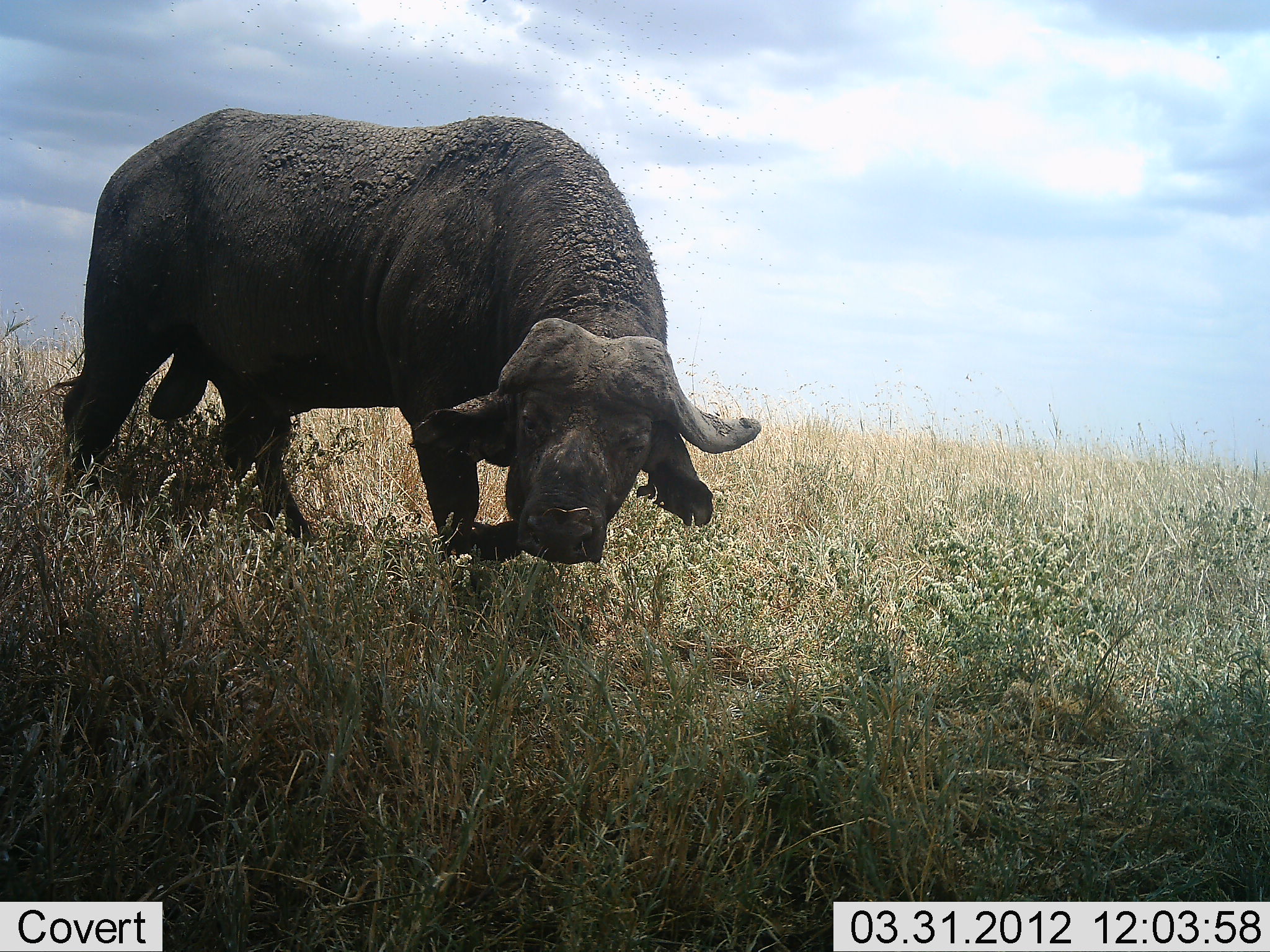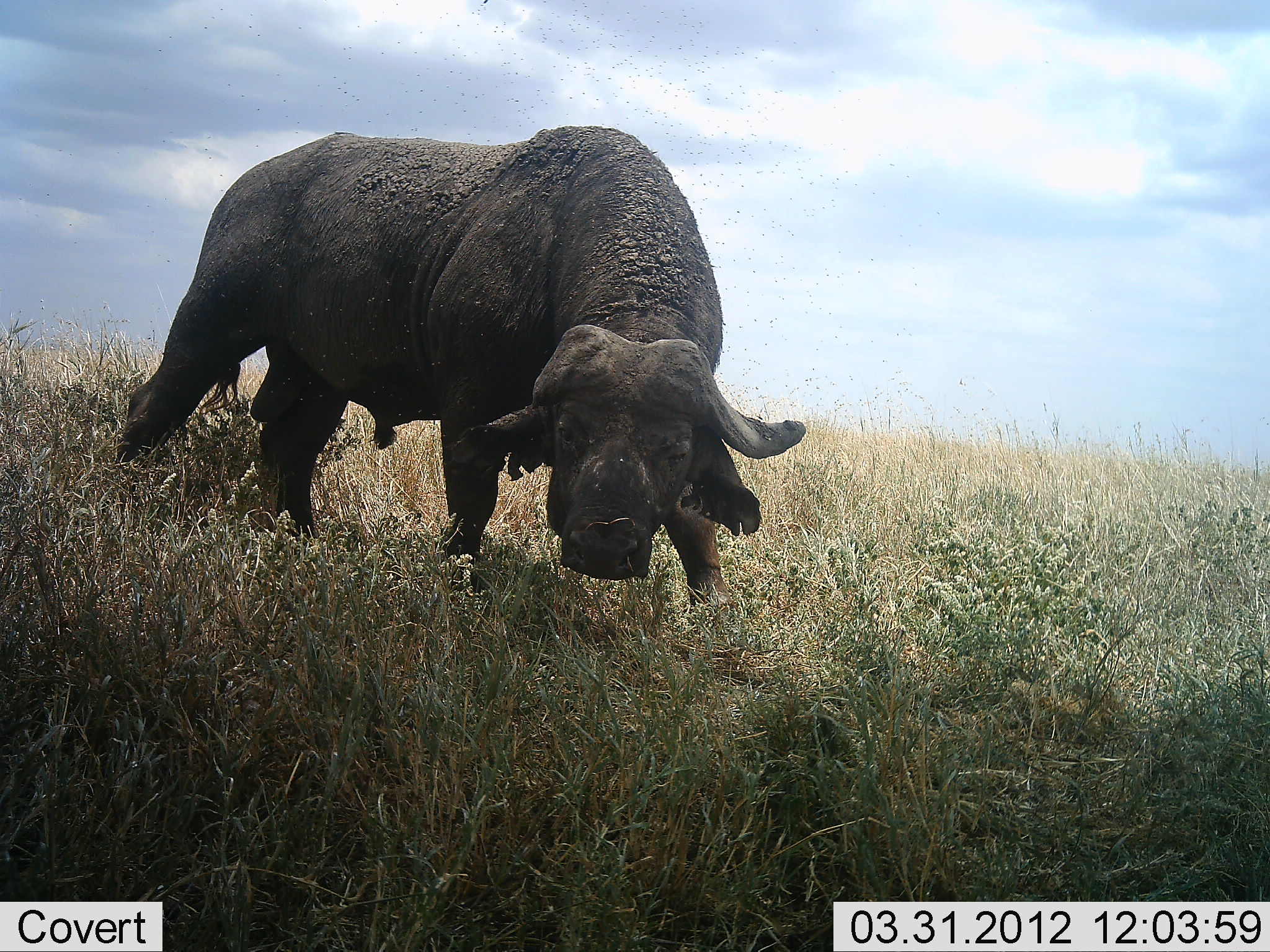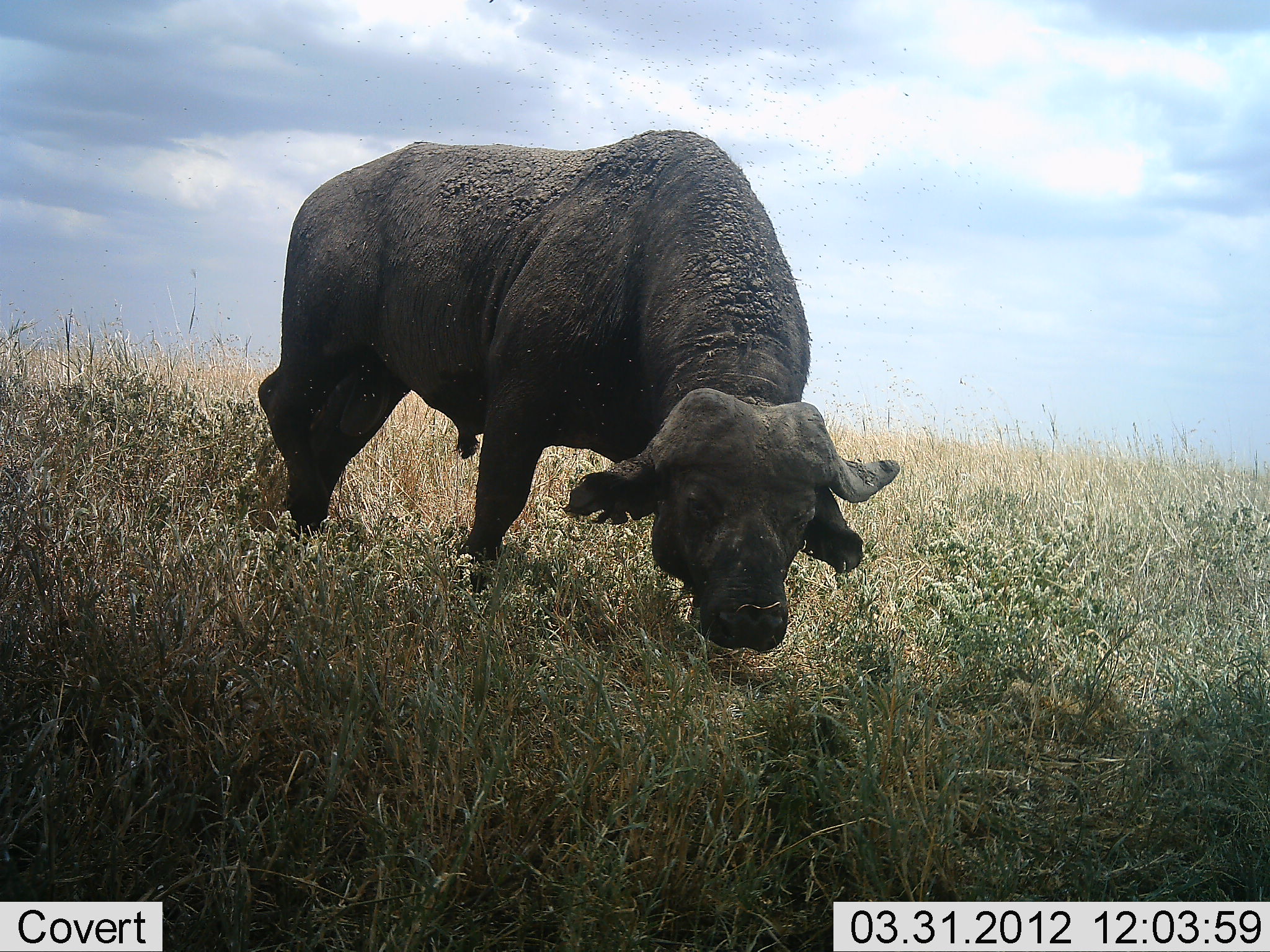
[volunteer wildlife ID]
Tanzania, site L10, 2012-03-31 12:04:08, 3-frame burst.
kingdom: Animalia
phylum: Chordata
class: Mammalia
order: Artiodactyla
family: Bovidae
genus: Syncerus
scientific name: Syncerus caffer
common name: cape buffalo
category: buffalo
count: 1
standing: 33%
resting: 0%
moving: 72%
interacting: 0%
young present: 0%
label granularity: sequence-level